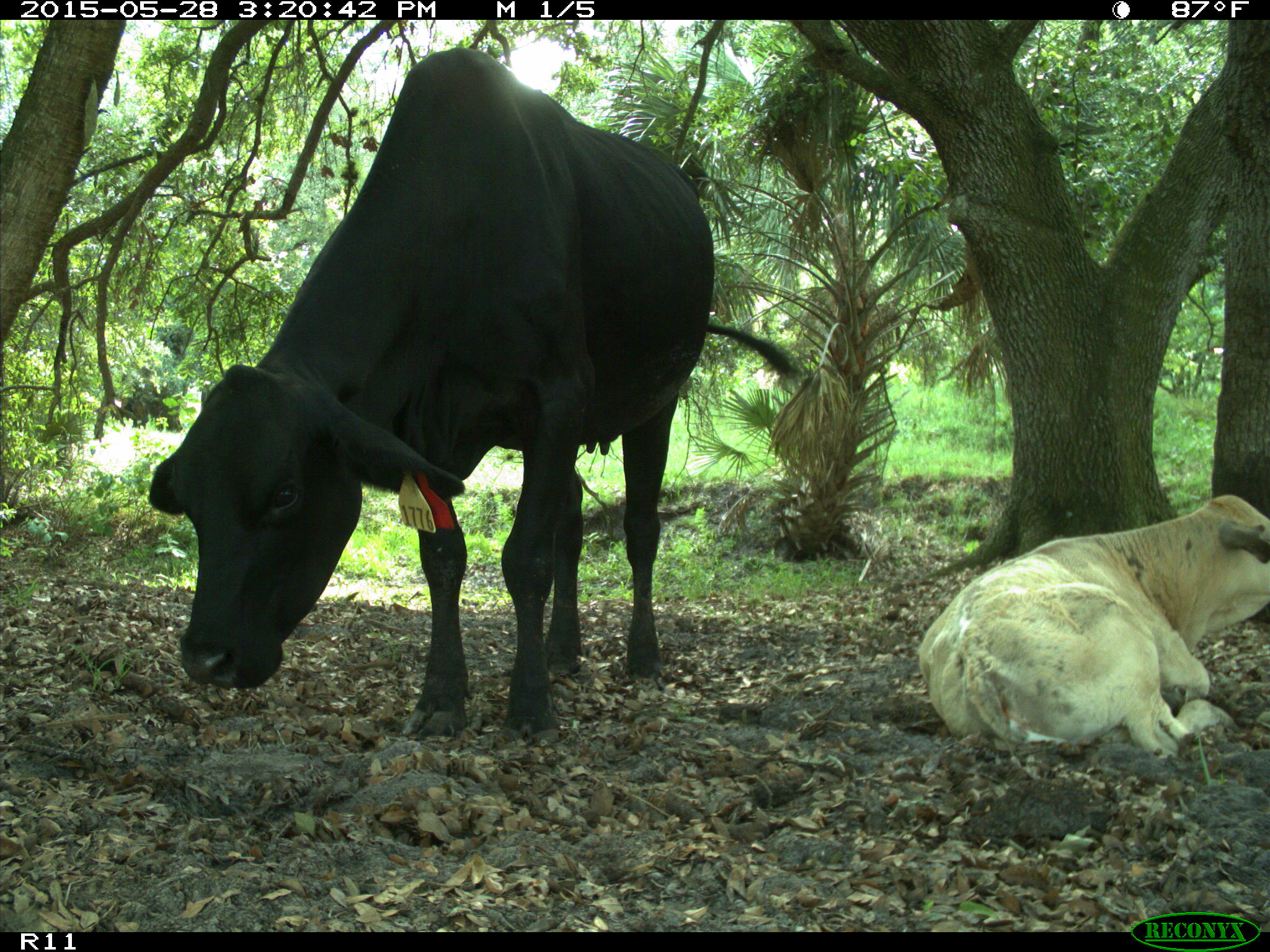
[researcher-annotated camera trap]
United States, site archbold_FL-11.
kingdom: Animalia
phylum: Chordata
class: Mammalia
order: Artiodactyla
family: Bovidae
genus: Bos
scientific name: Bos taurus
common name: domestic cow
Bos taurus (domestic cow).